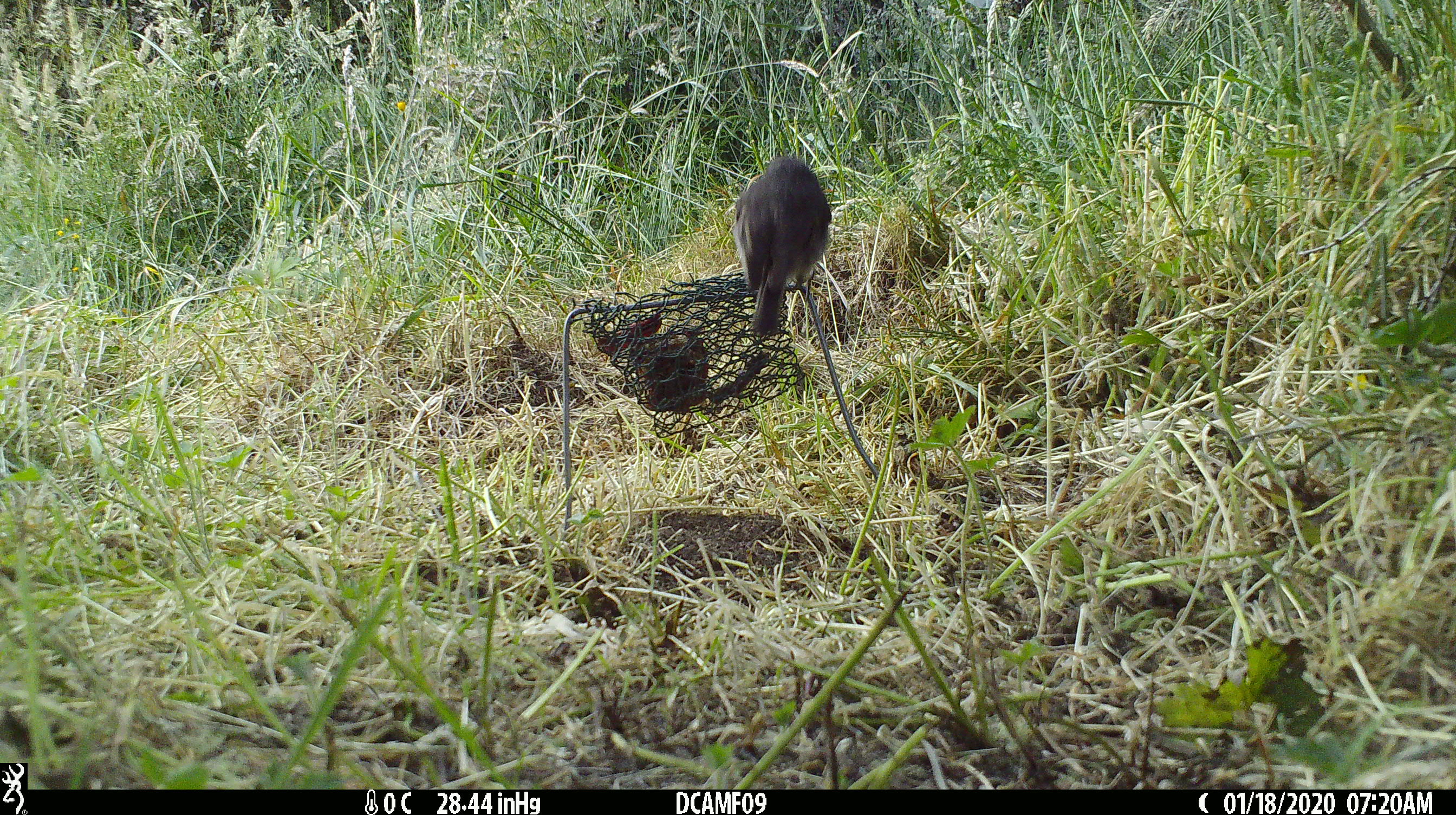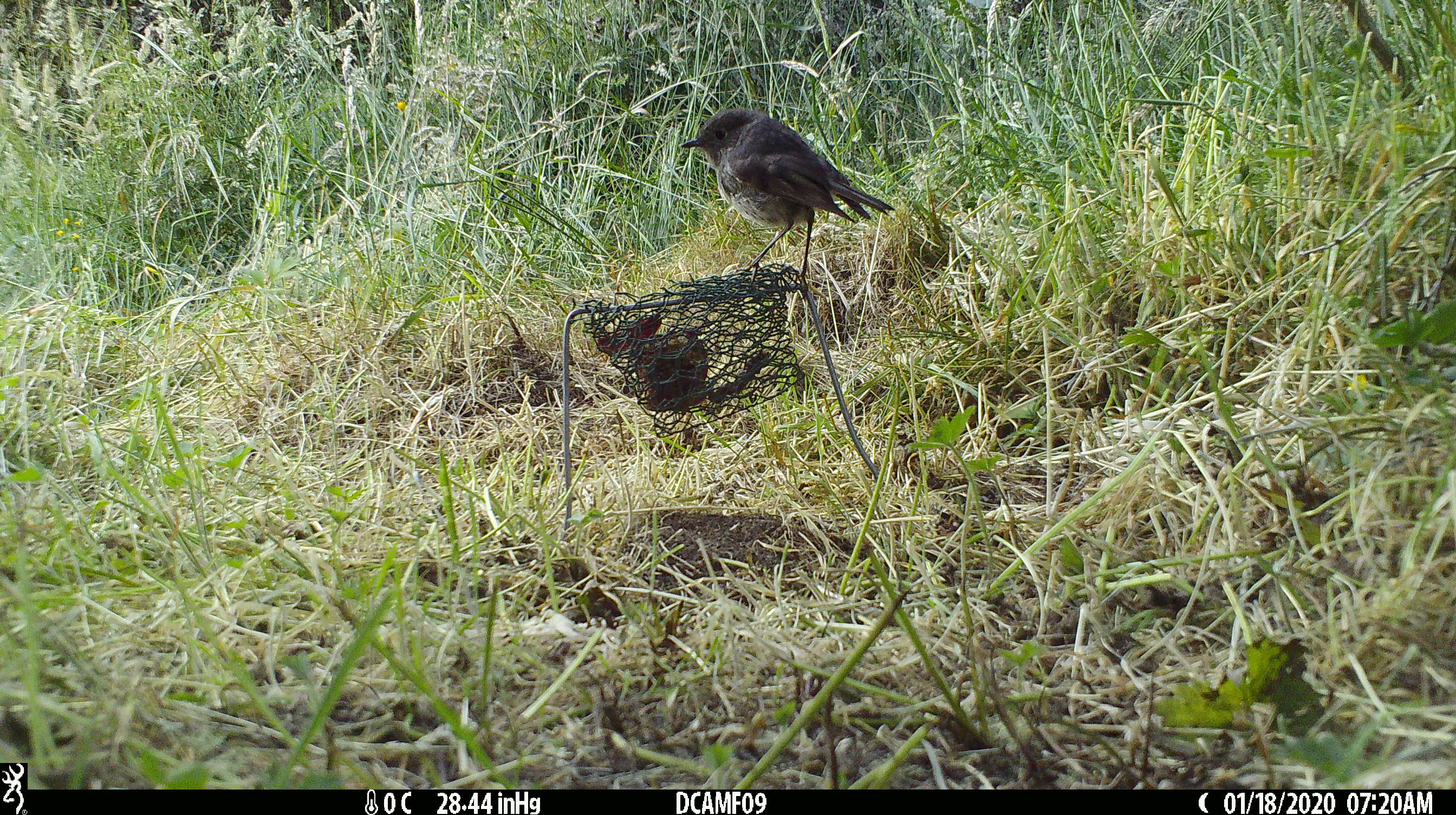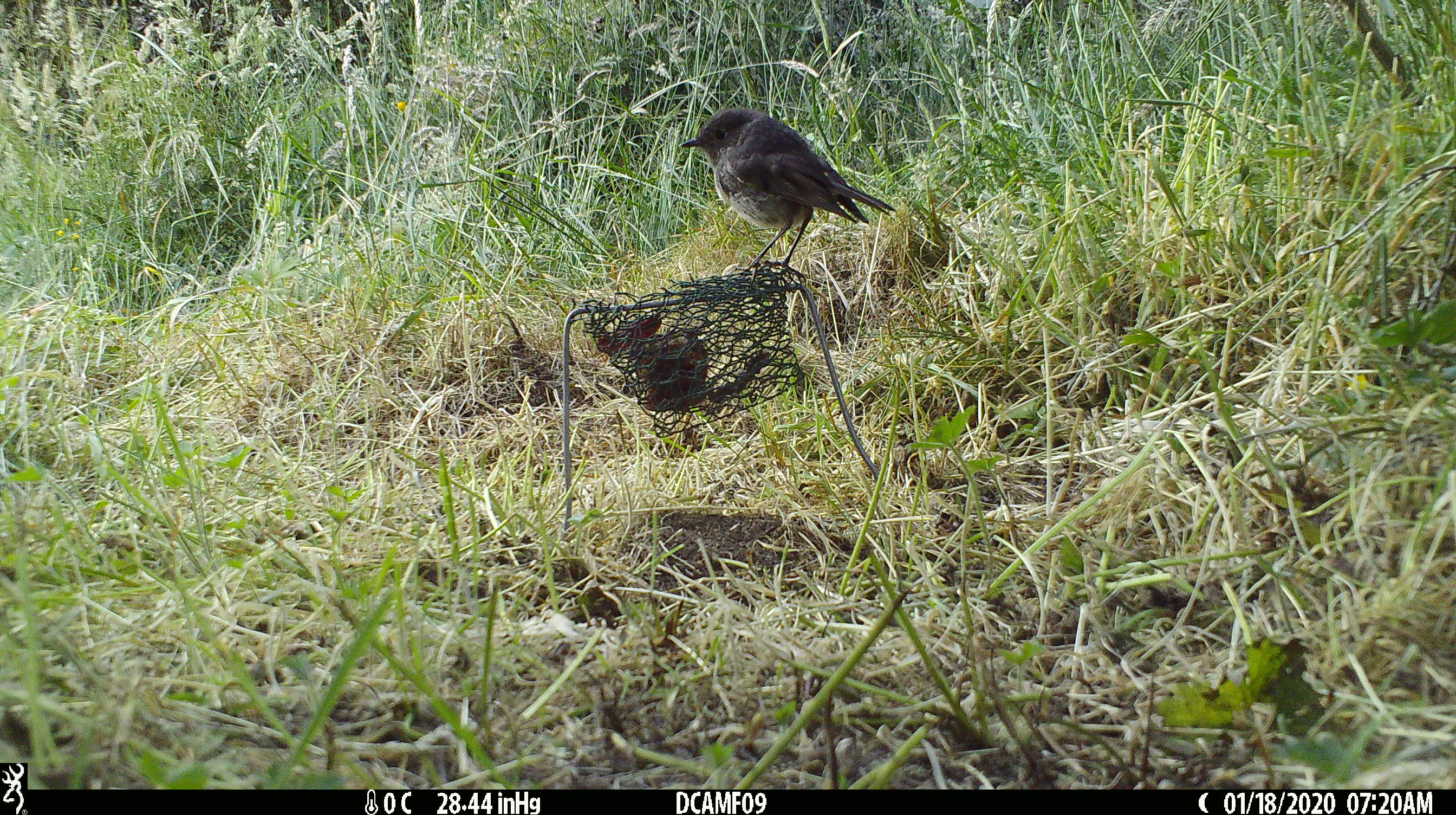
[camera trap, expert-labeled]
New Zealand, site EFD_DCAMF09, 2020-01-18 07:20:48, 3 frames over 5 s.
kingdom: Animalia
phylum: Chordata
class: Aves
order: Passeriformes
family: Petroicidae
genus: Petroica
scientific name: Petroica australis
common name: new zealand robin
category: robin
Robin (new zealand robin) (Petroica australis).